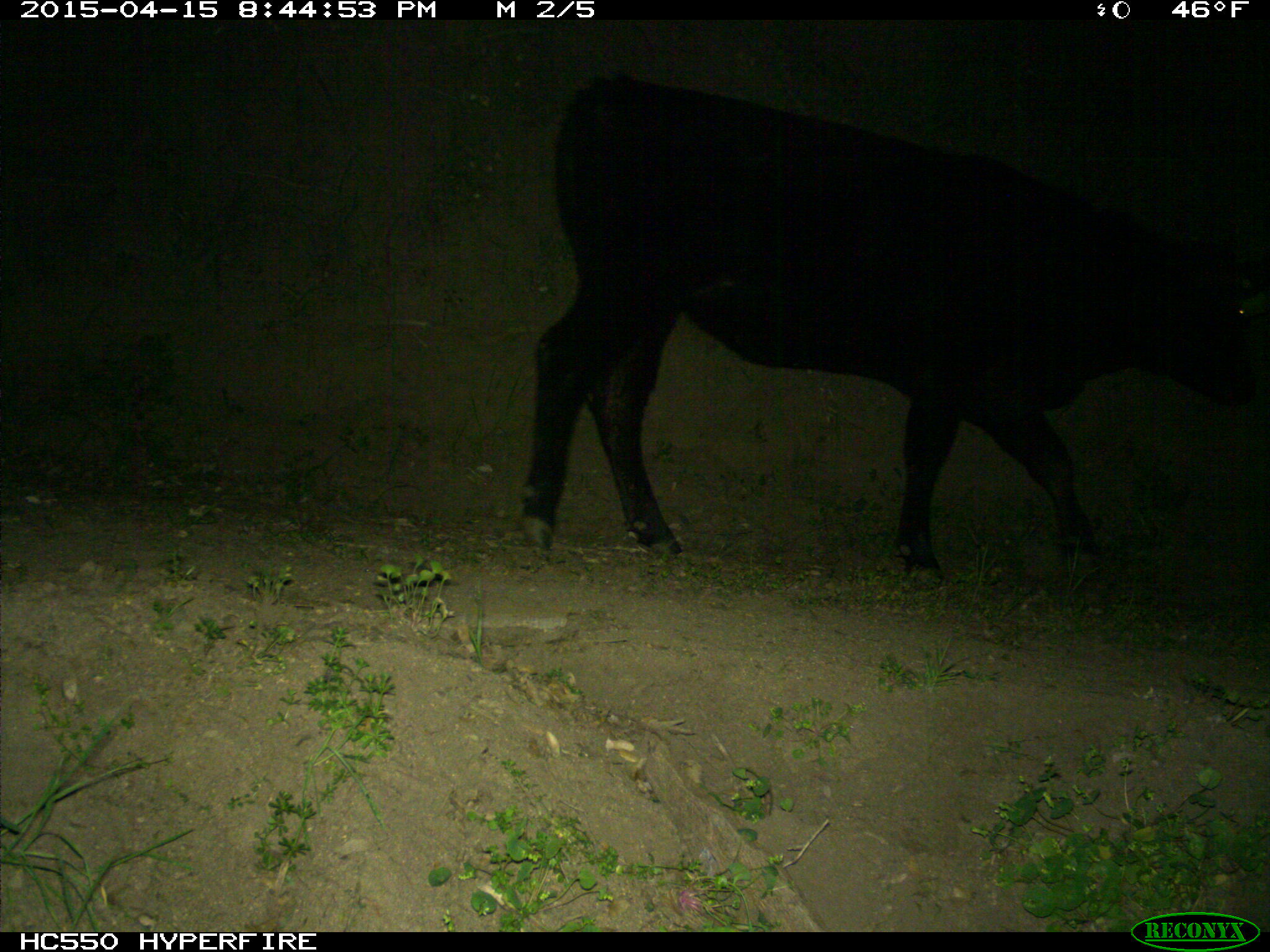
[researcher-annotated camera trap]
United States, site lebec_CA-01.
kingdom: Animalia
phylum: Chordata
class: Mammalia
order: Artiodactyla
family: Bovidae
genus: Bos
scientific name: Bos taurus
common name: domestic cow